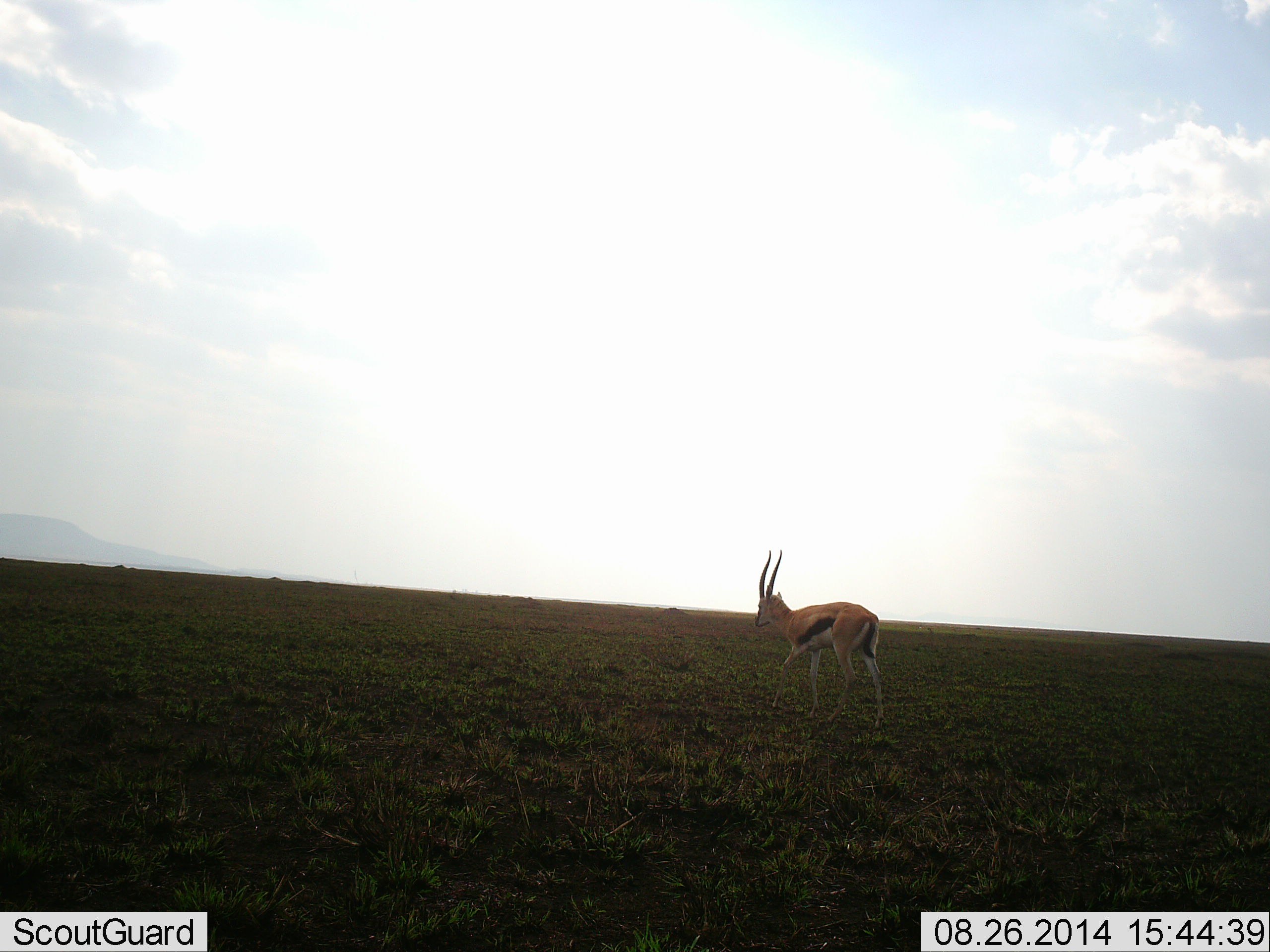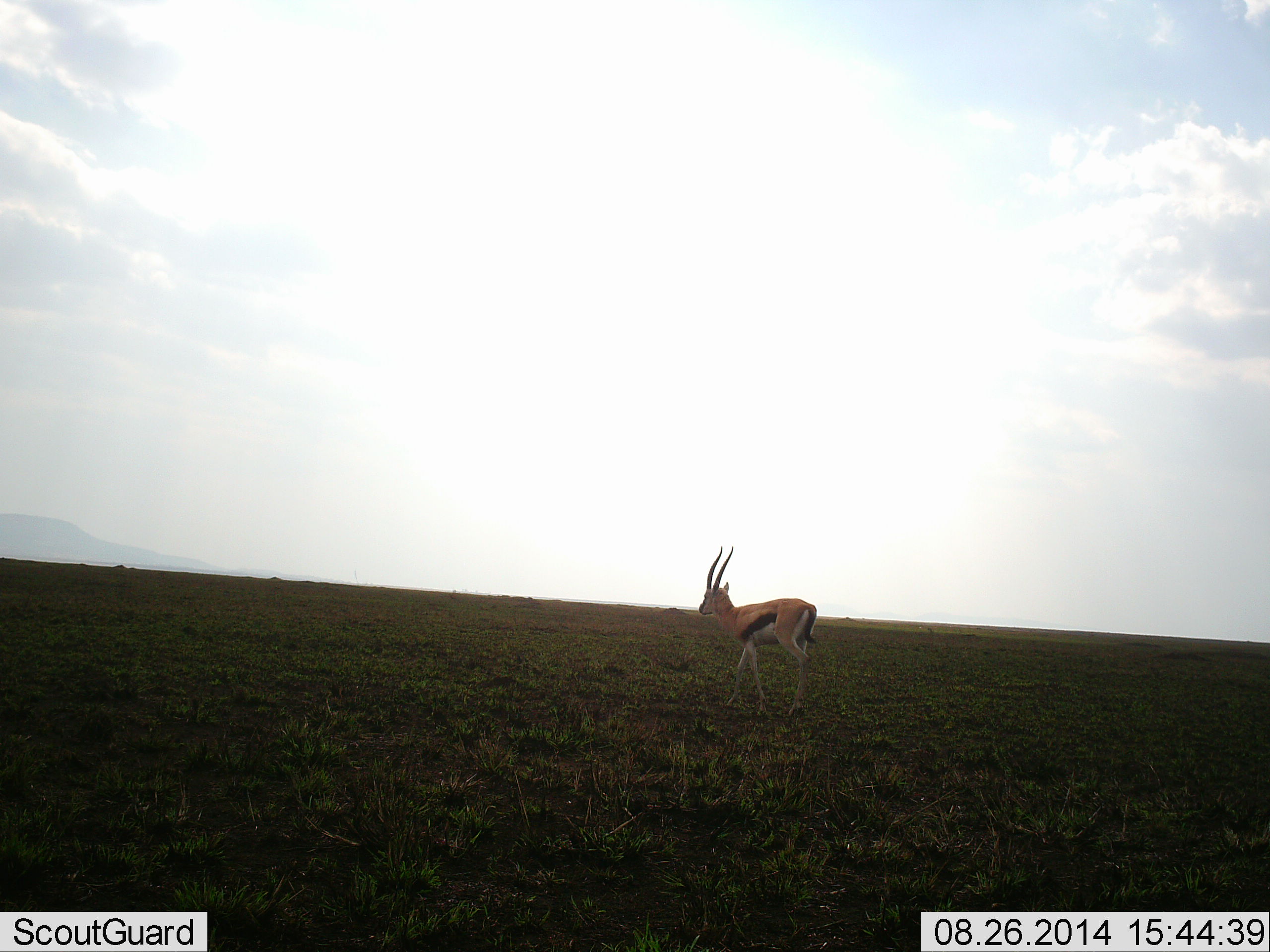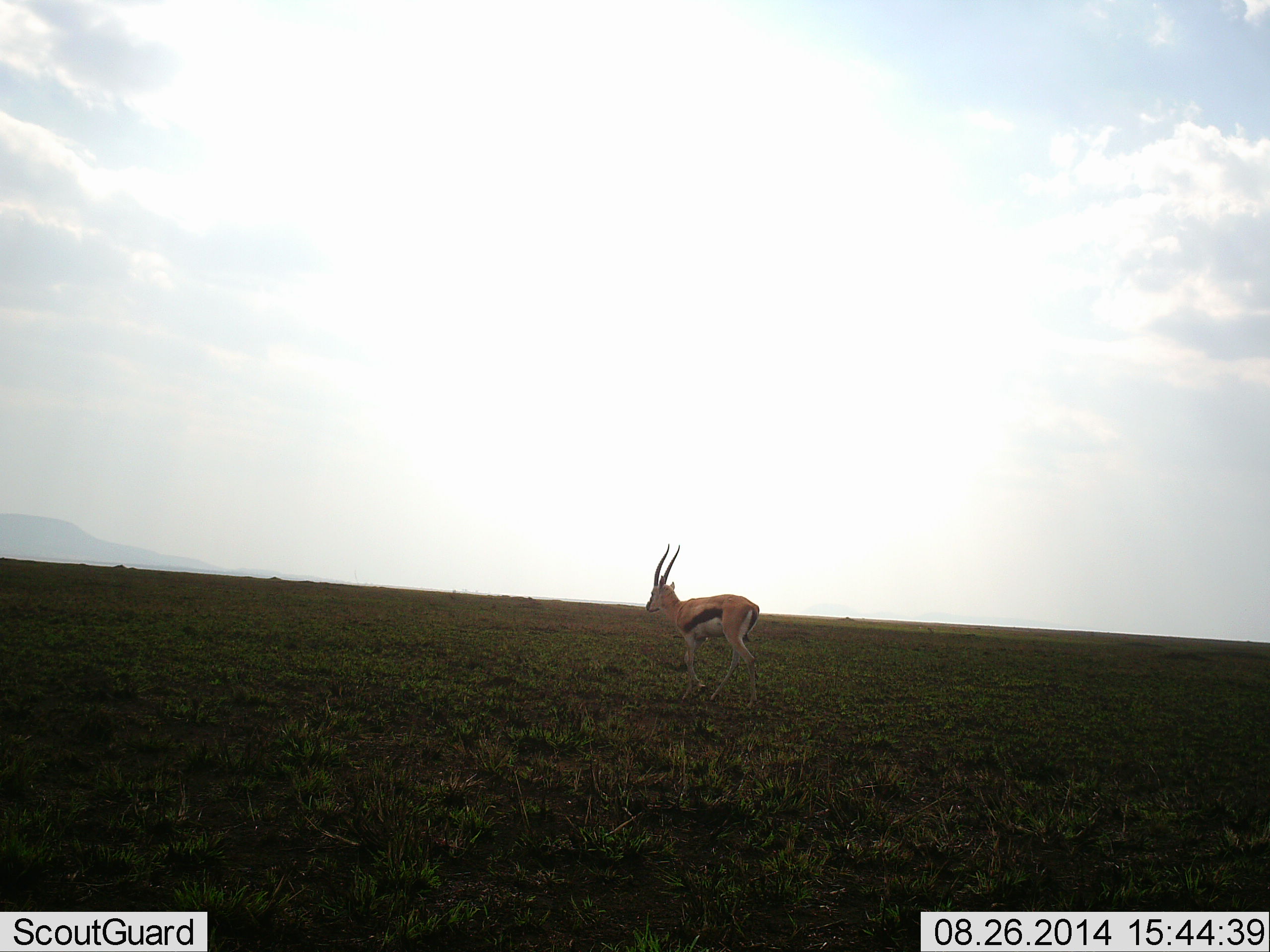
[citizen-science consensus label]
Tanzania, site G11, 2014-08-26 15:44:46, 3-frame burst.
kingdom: Animalia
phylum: Chordata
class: Mammalia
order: Artiodactyla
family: Bovidae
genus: Eudorcas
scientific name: Eudorcas thomsonii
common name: thomson's gazelle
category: gazellethomsons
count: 1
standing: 20%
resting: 0%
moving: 80%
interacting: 0%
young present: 0%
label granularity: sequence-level